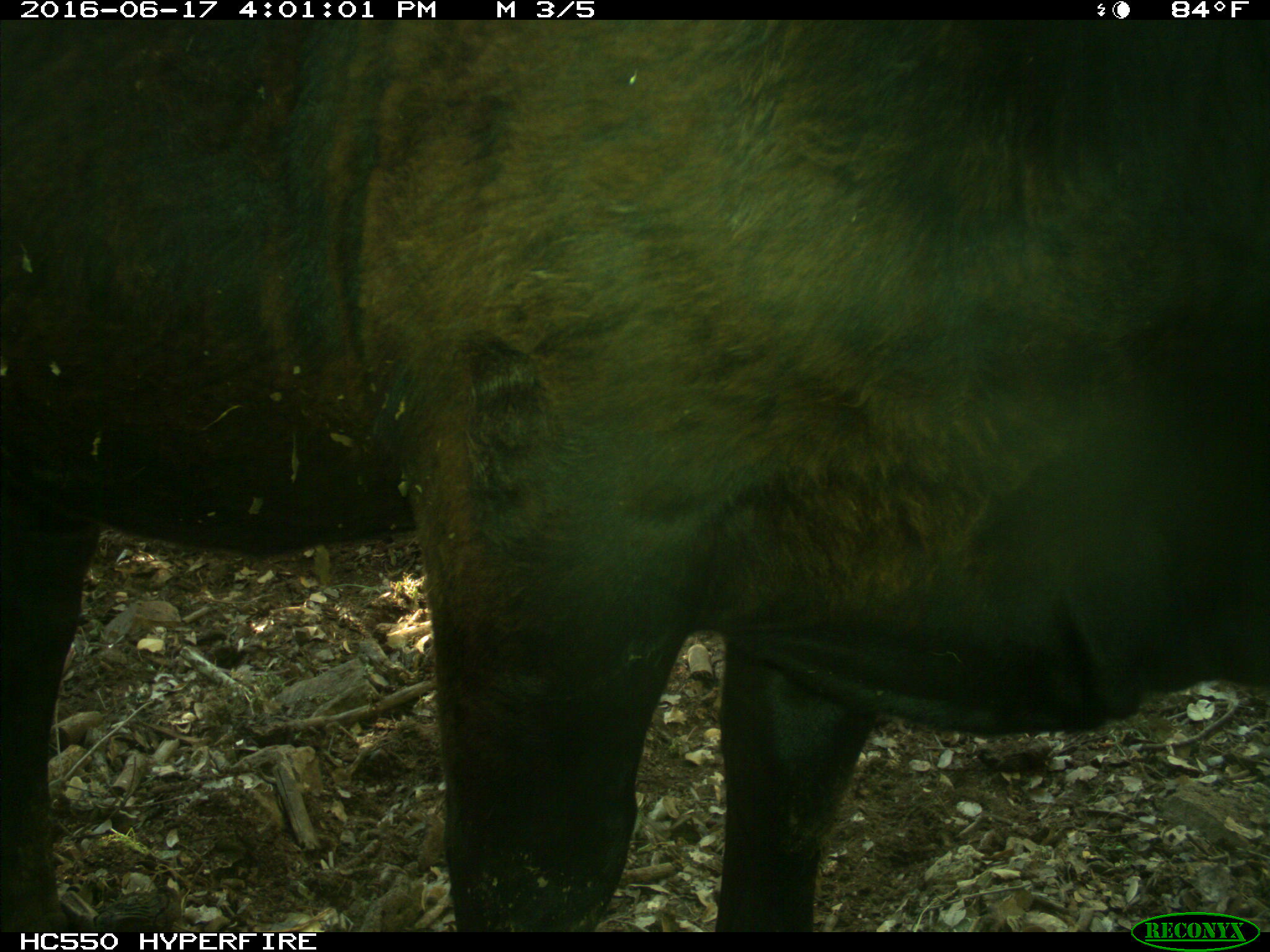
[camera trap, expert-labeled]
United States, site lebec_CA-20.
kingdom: Animalia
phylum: Chordata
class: Mammalia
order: Artiodactyla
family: Bovidae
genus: Bos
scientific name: Bos taurus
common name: domestic cow